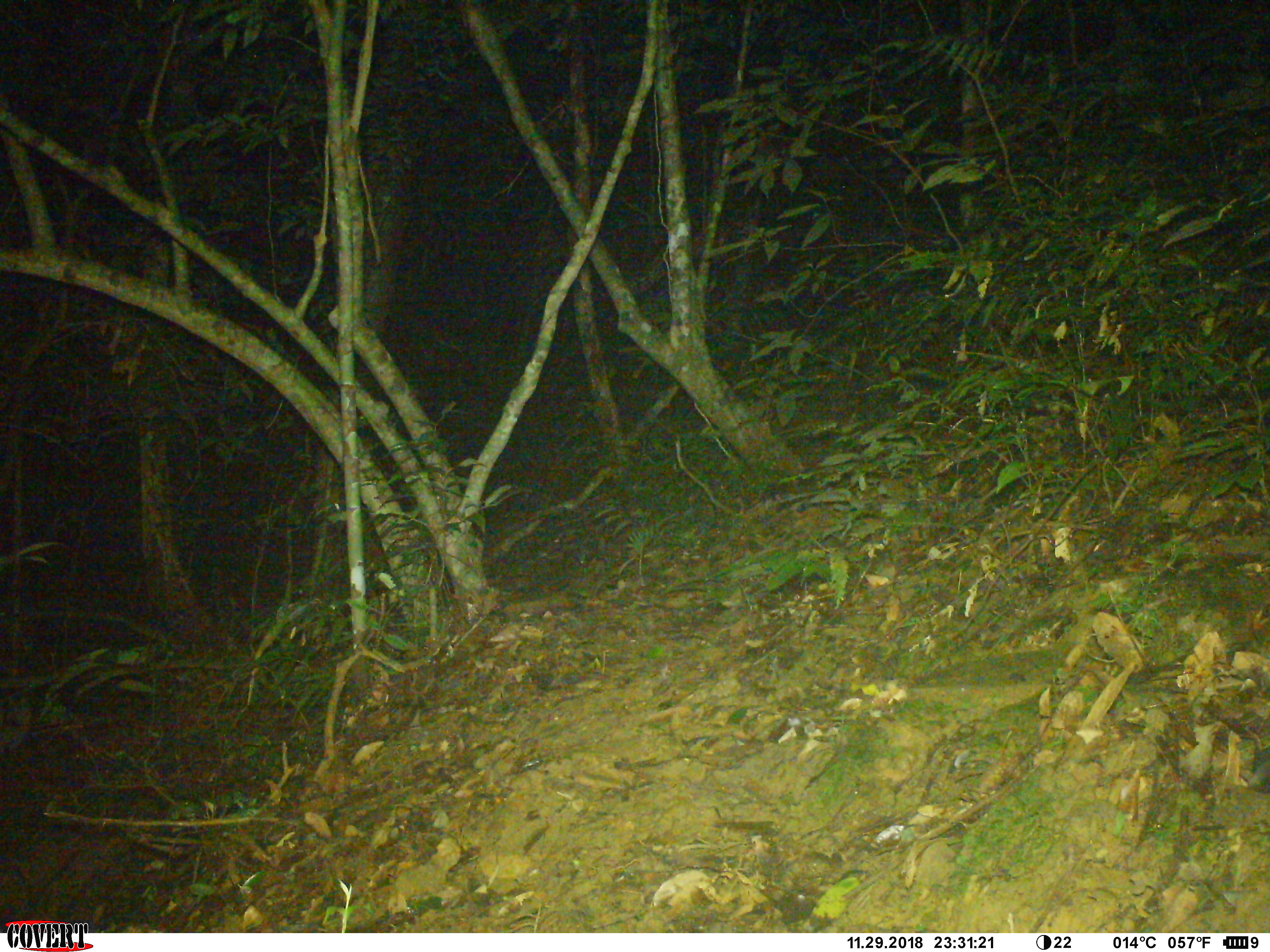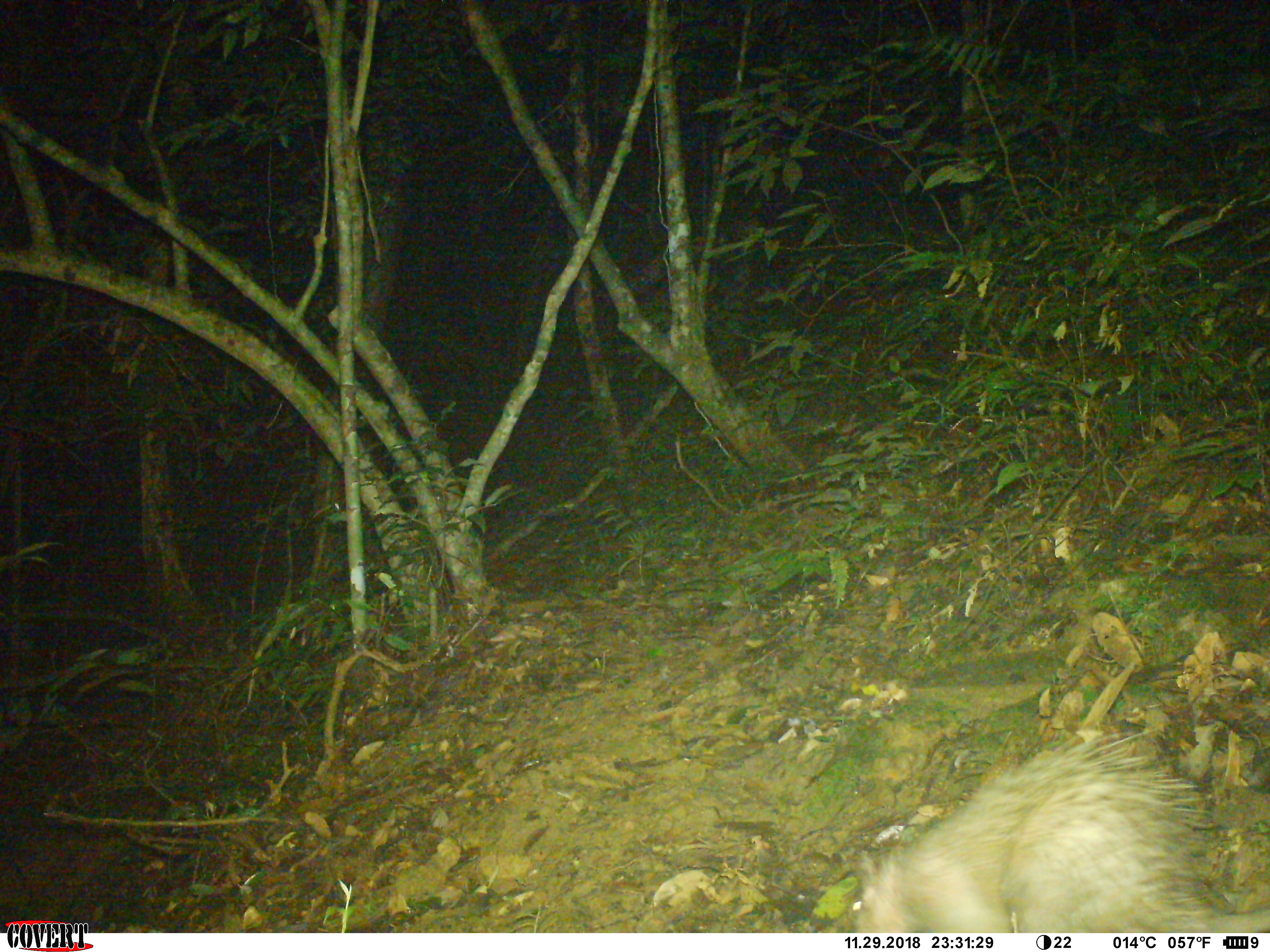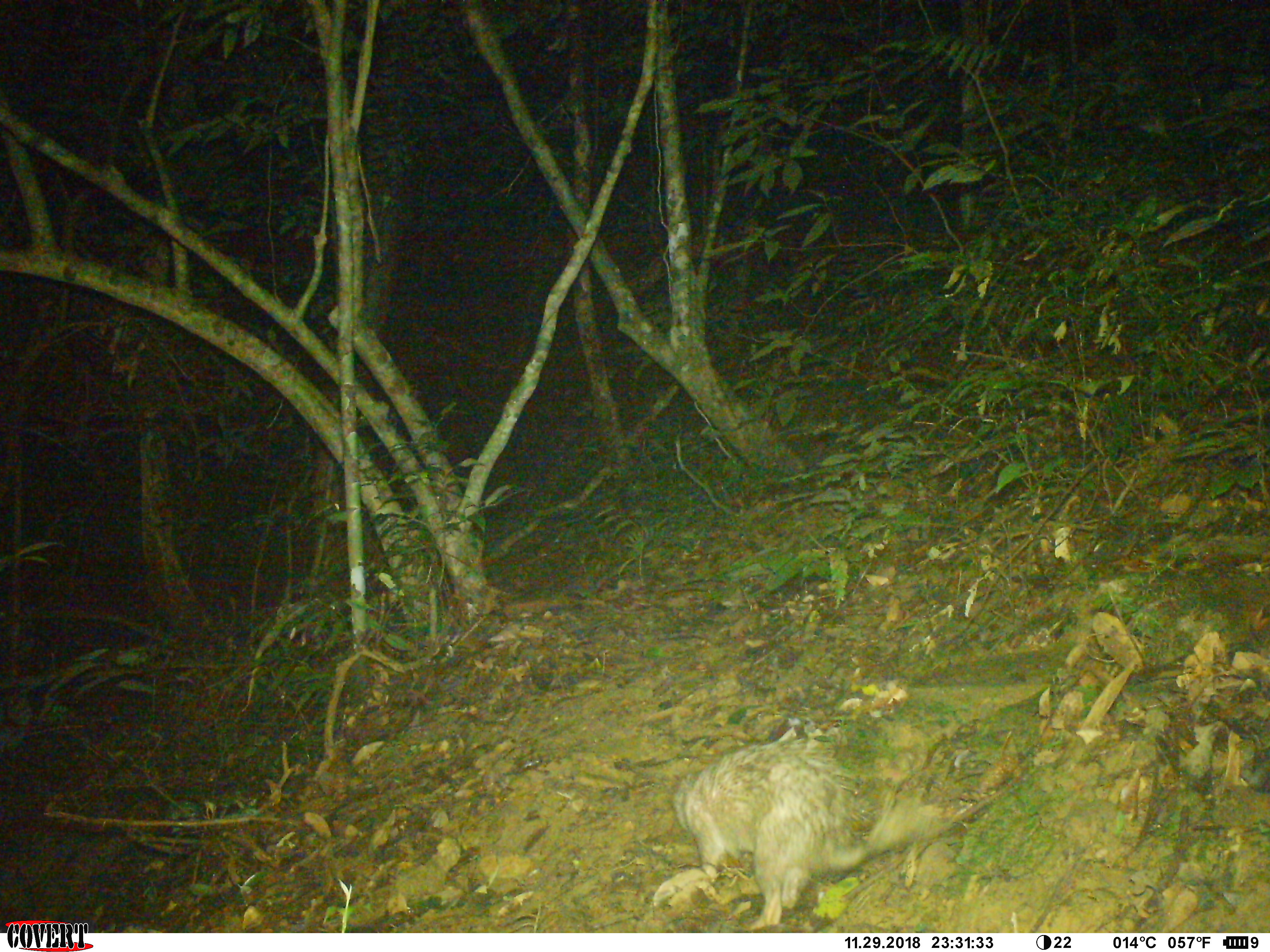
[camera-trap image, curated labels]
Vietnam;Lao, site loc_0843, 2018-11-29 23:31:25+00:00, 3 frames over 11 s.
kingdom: Animalia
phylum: Chordata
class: Mammalia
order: Rodentia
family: Hystricidae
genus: Atherurus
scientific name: Atherurus macrourus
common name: asiatic brush-tailed porcupine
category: asiatic brush tailed porcupine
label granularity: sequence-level